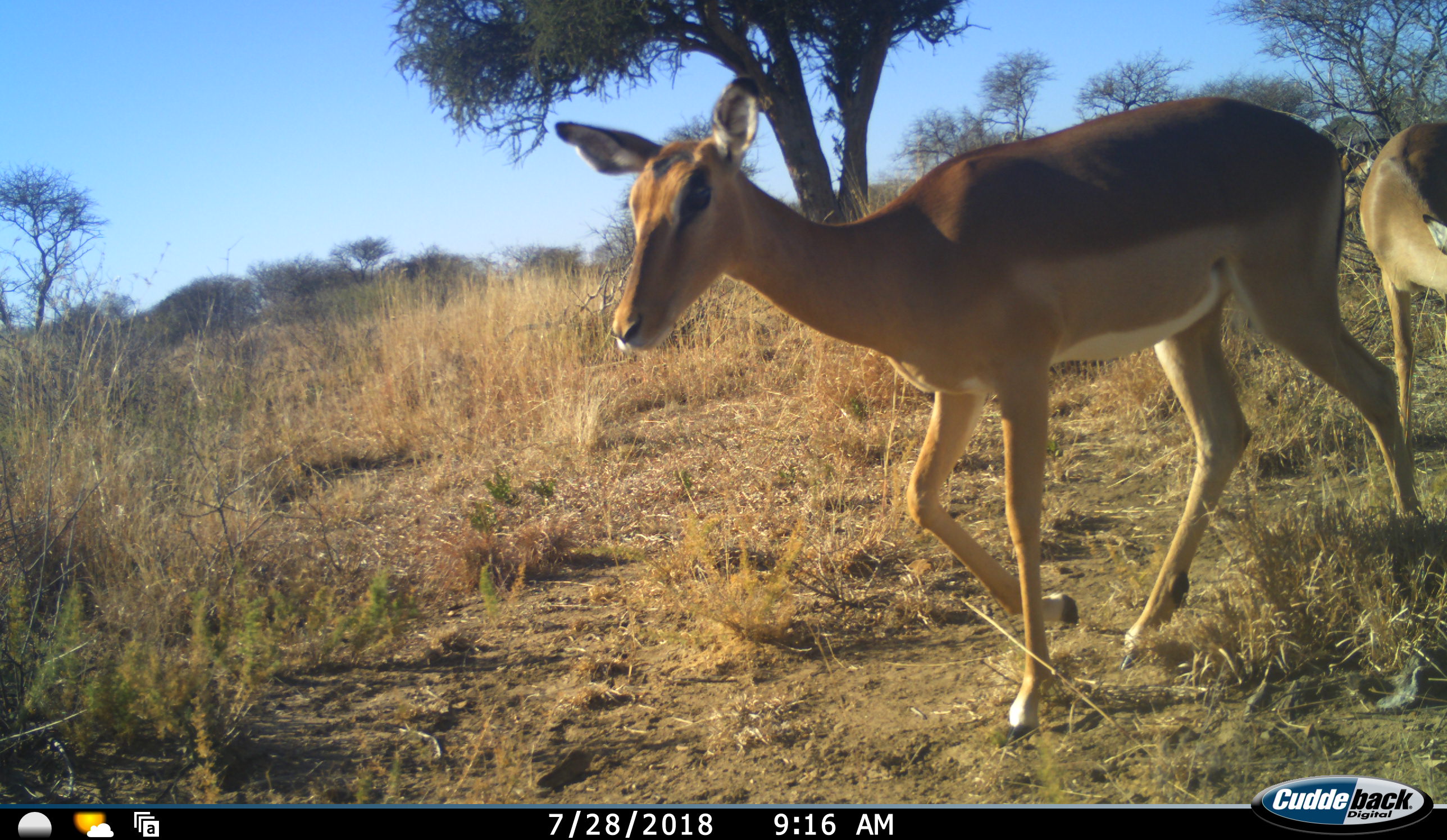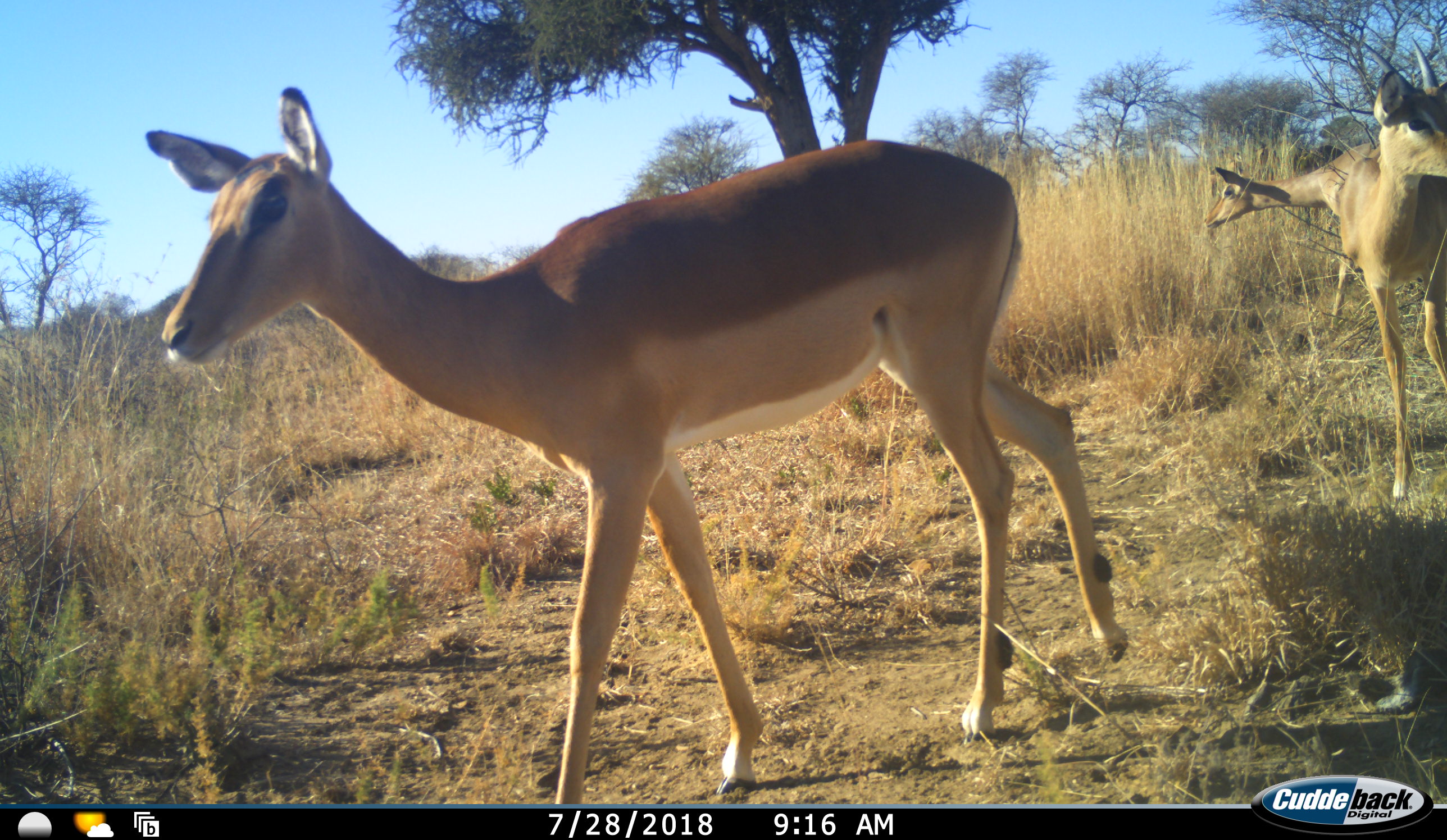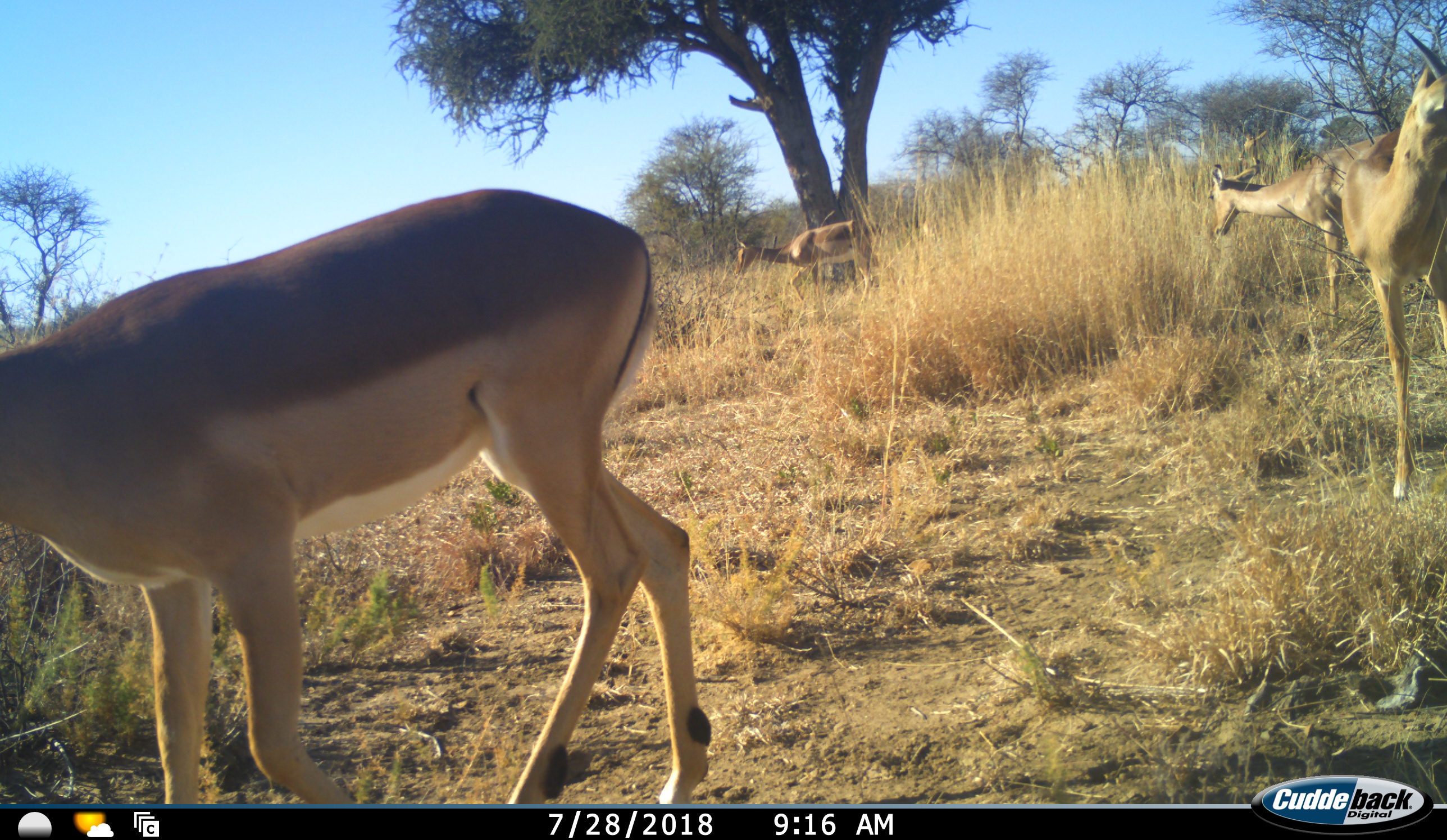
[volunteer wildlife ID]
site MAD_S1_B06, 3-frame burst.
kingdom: Animalia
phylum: Chordata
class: Mammalia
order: Artiodactyla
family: Bovidae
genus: Aepyceros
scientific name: Aepyceros melampus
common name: impala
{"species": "impala (Aepyceros melampus)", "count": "4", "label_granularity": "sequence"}